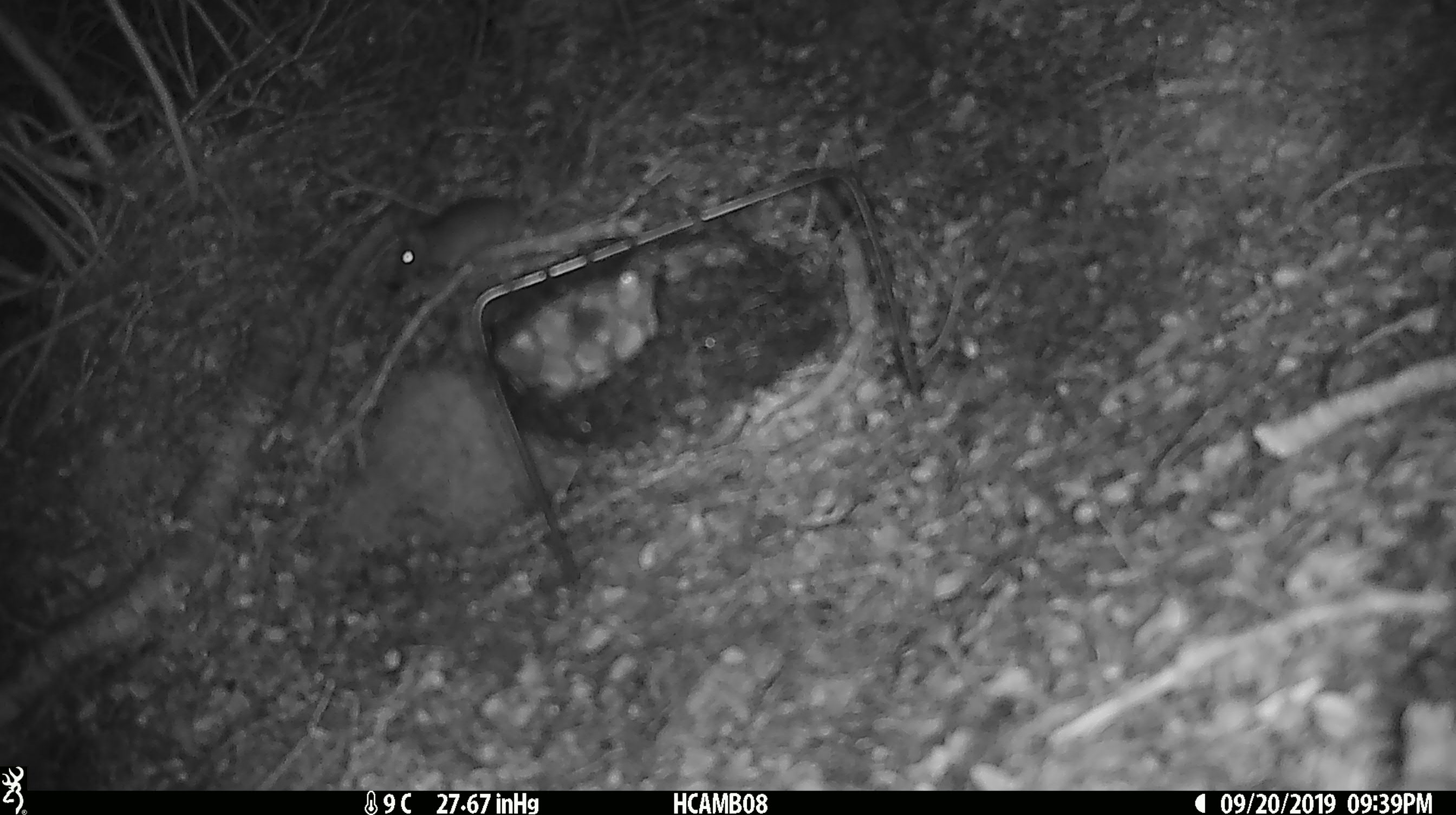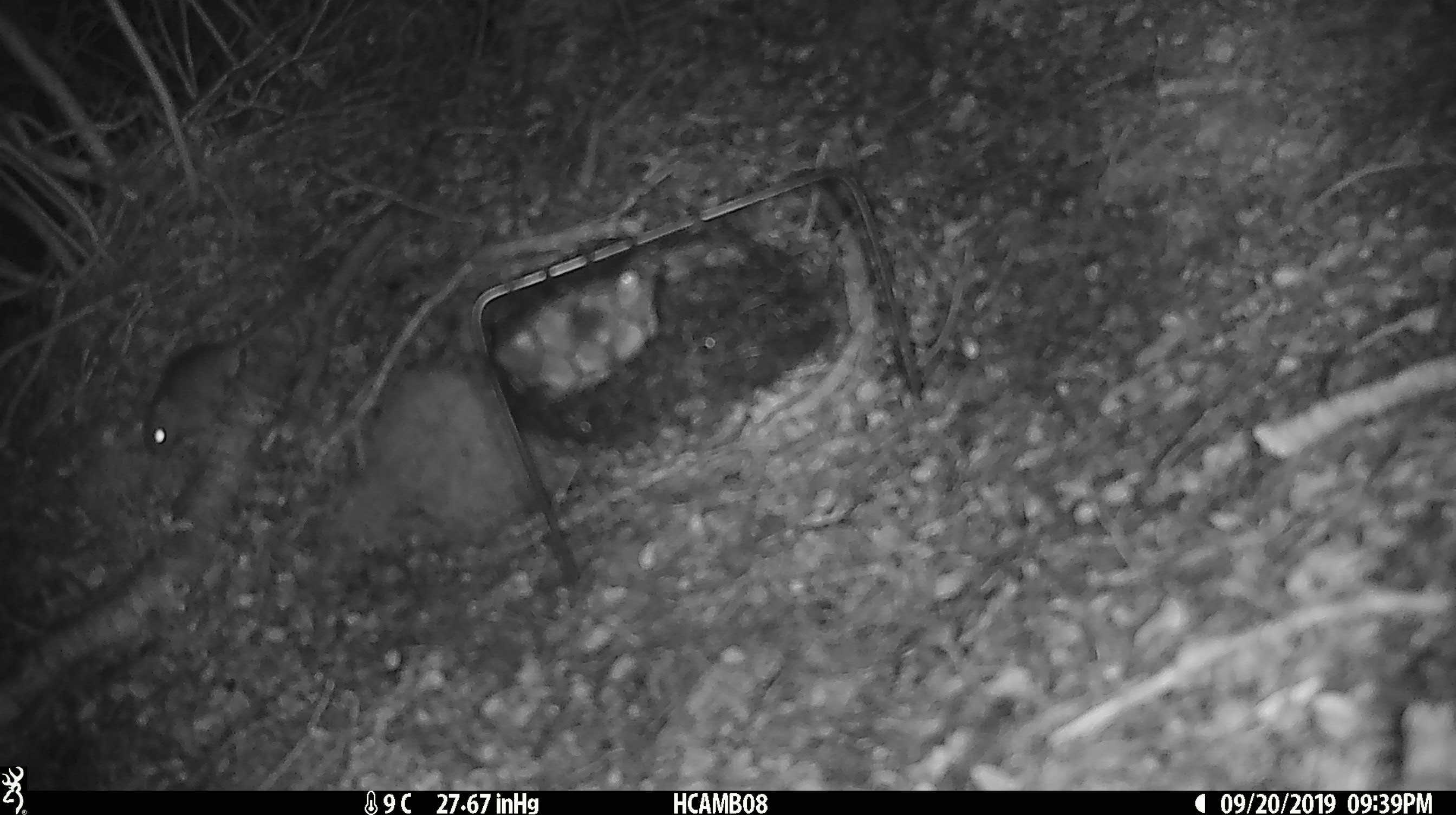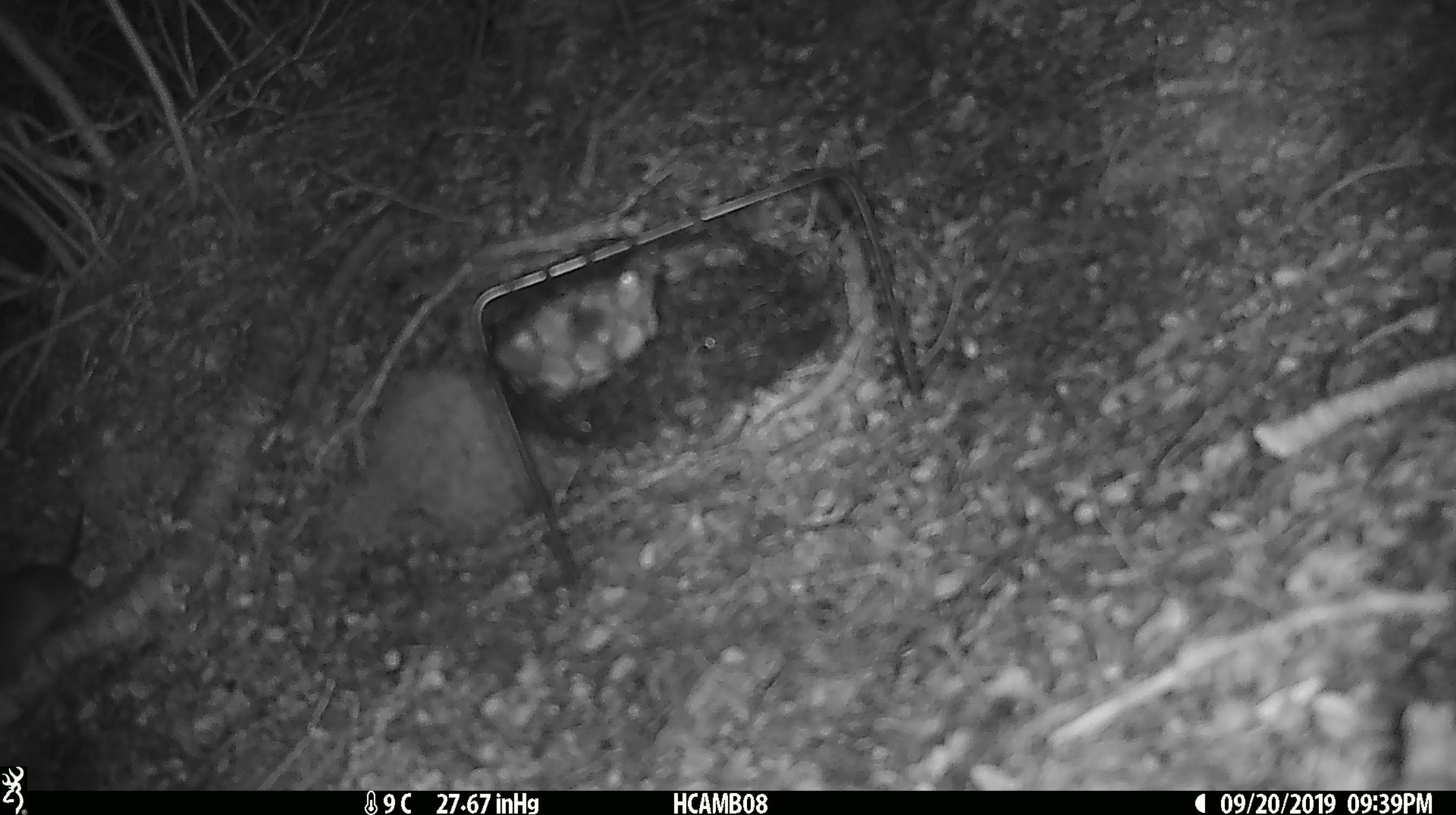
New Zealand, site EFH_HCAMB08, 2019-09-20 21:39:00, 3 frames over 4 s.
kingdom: Animalia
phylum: Chordata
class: Mammalia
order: Rodentia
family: Muridae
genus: Mus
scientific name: Mus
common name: mouse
Mouse (Mus).